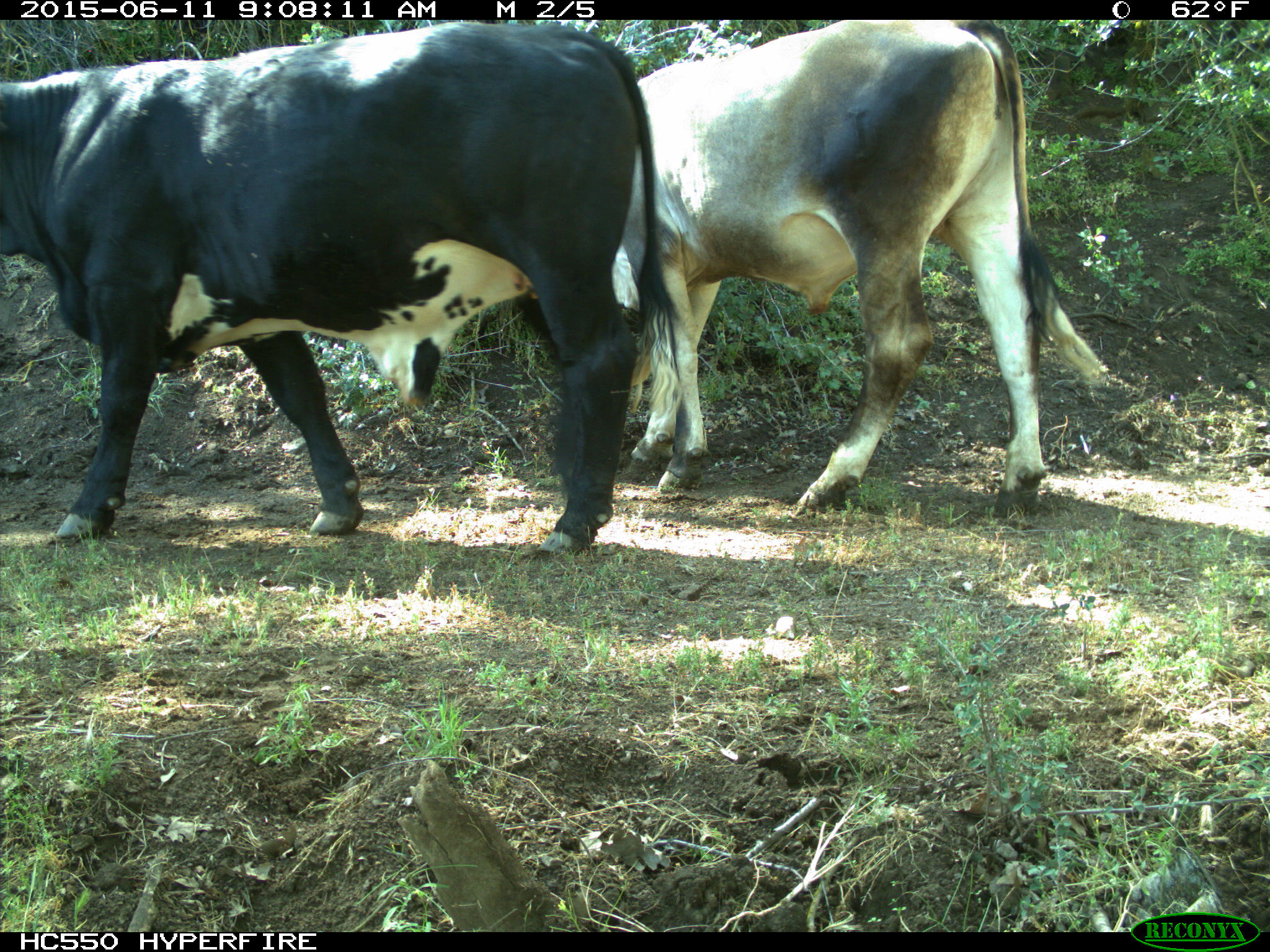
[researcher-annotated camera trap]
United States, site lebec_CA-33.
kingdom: Animalia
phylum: Chordata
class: Mammalia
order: Artiodactyla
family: Bovidae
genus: Bos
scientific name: Bos taurus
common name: domestic cow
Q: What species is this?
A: Bos taurus (domestic cow).